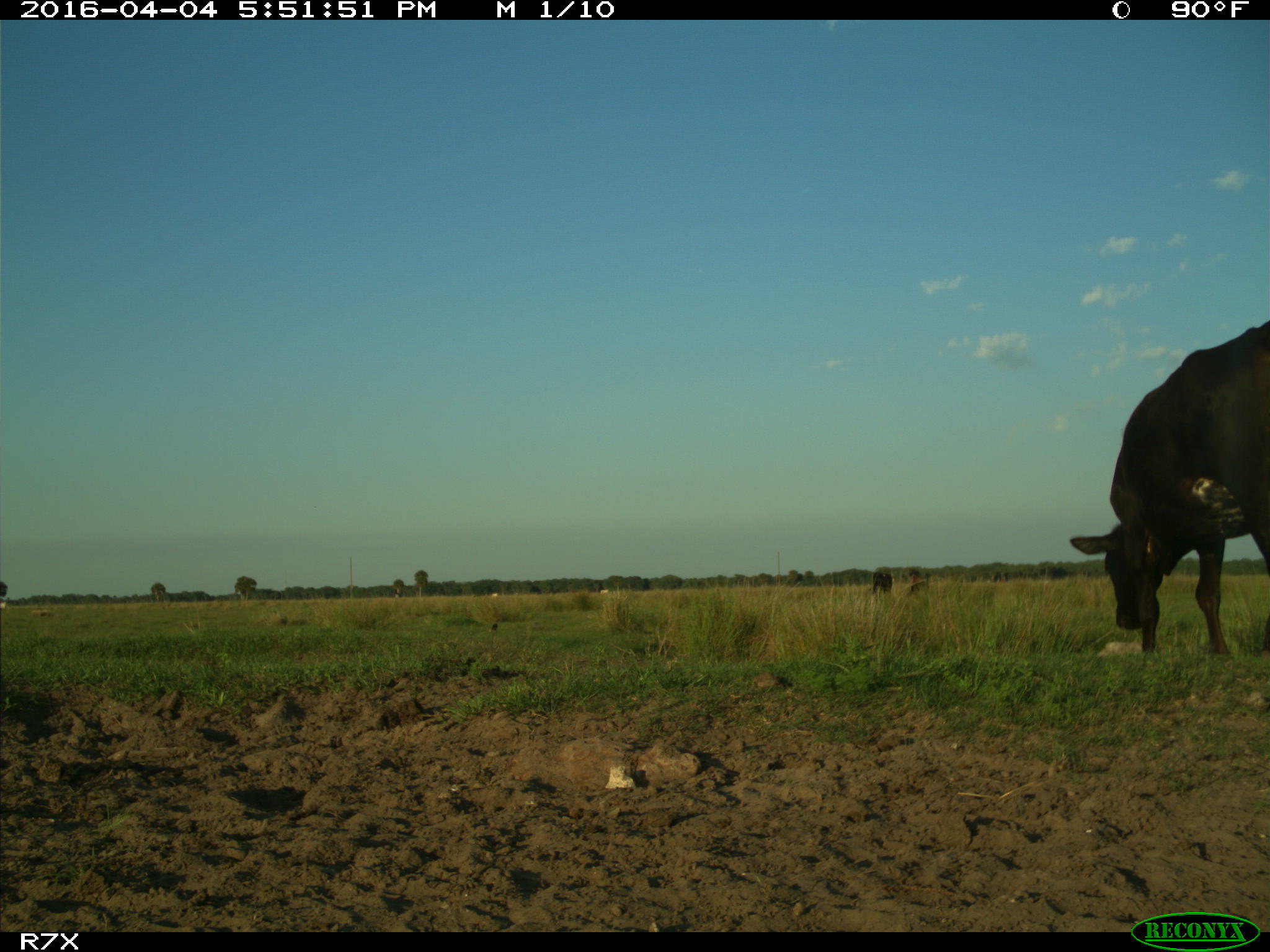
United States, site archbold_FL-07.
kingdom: Animalia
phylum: Chordata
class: Mammalia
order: Artiodactyla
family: Bovidae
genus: Bos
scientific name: Bos taurus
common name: domestic cow